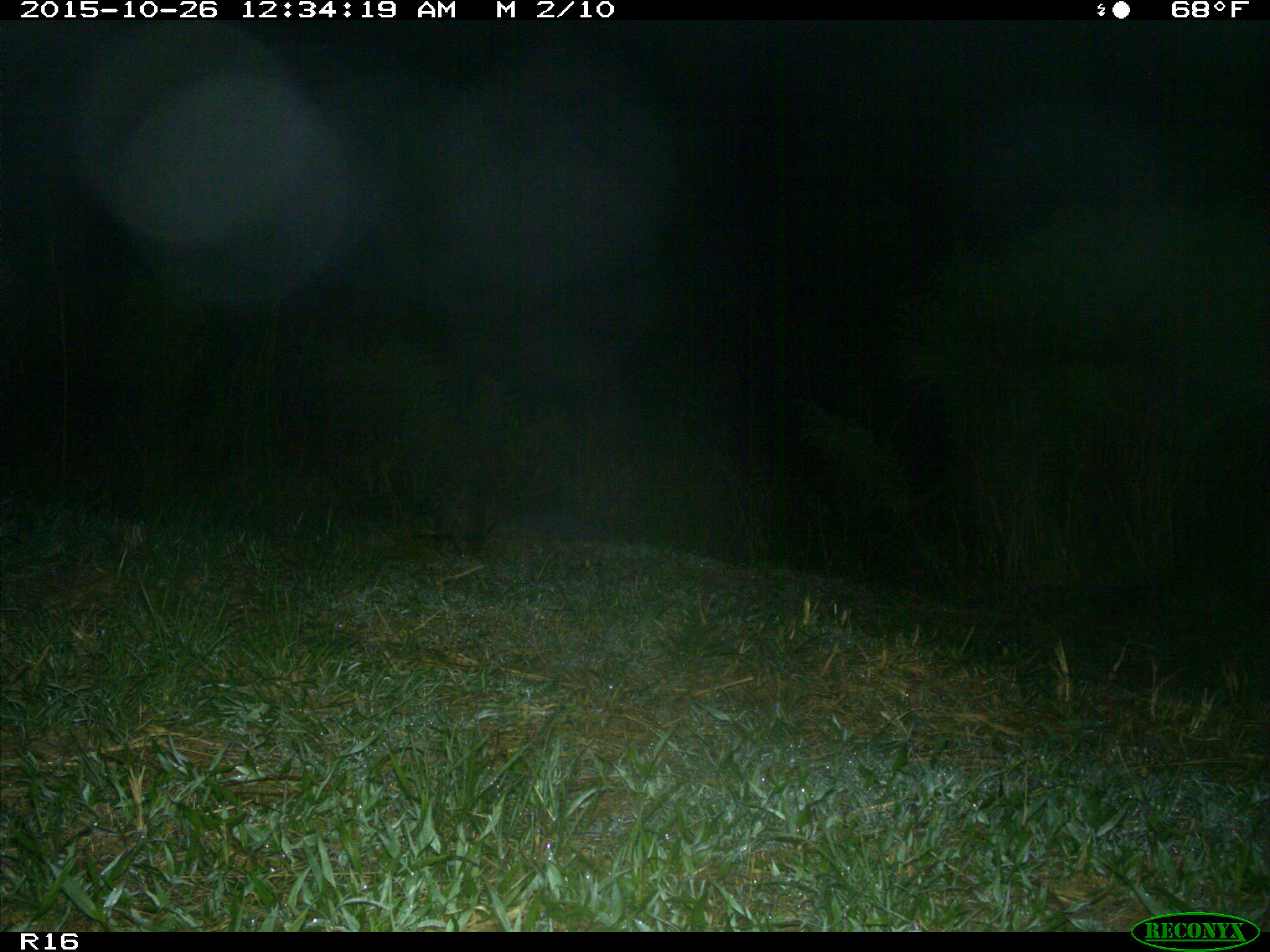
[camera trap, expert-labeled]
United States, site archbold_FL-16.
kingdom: Animalia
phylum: Chordata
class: Mammalia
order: Carnivora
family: Procyonidae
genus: Procyon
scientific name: Procyon lotor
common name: common raccoon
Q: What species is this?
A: Procyon lotor (common raccoon).